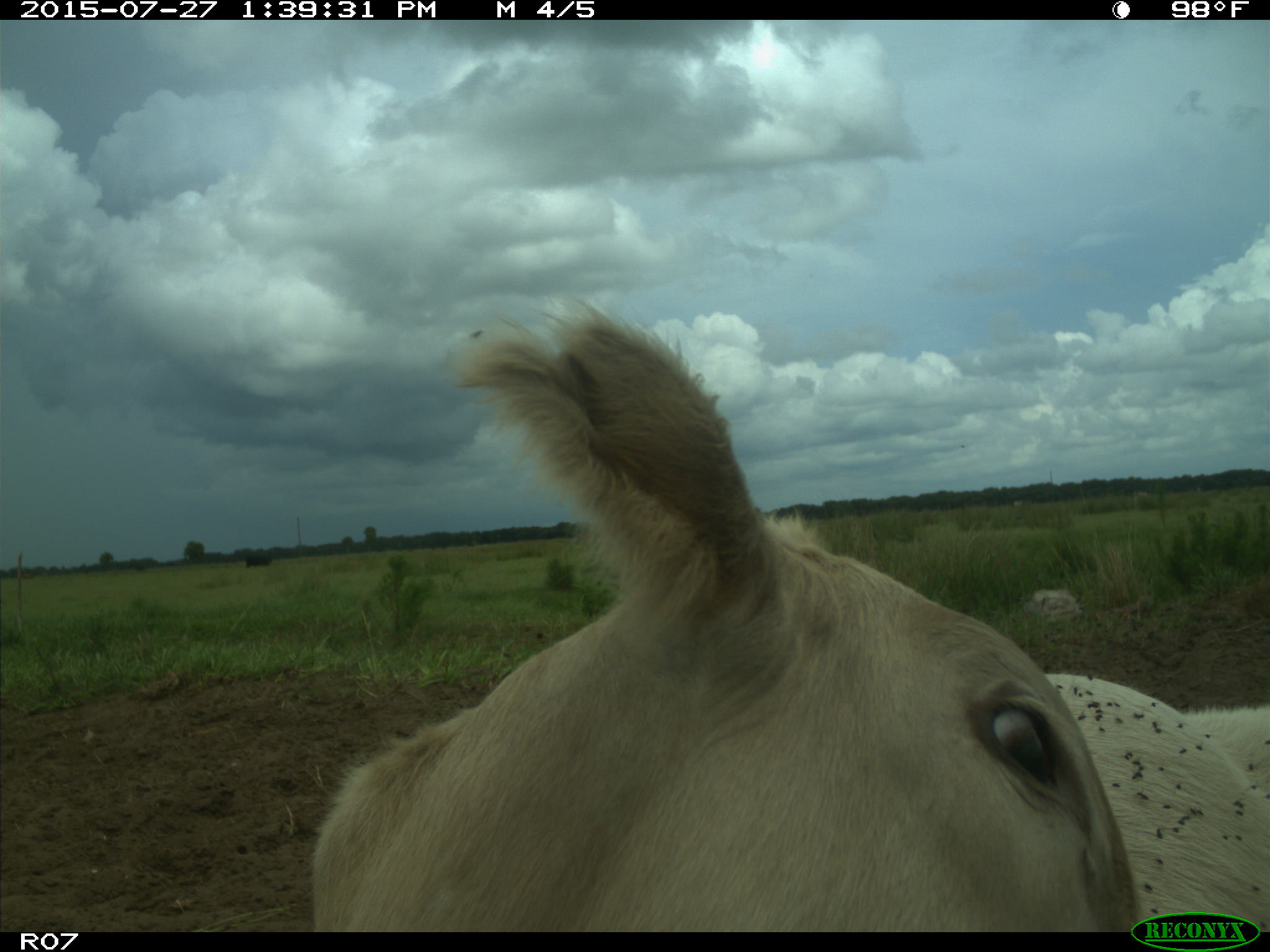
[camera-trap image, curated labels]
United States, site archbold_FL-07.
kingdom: Animalia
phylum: Chordata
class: Mammalia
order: Artiodactyla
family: Bovidae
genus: Bos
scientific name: Bos taurus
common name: domestic cow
Bos taurus (domestic cow).